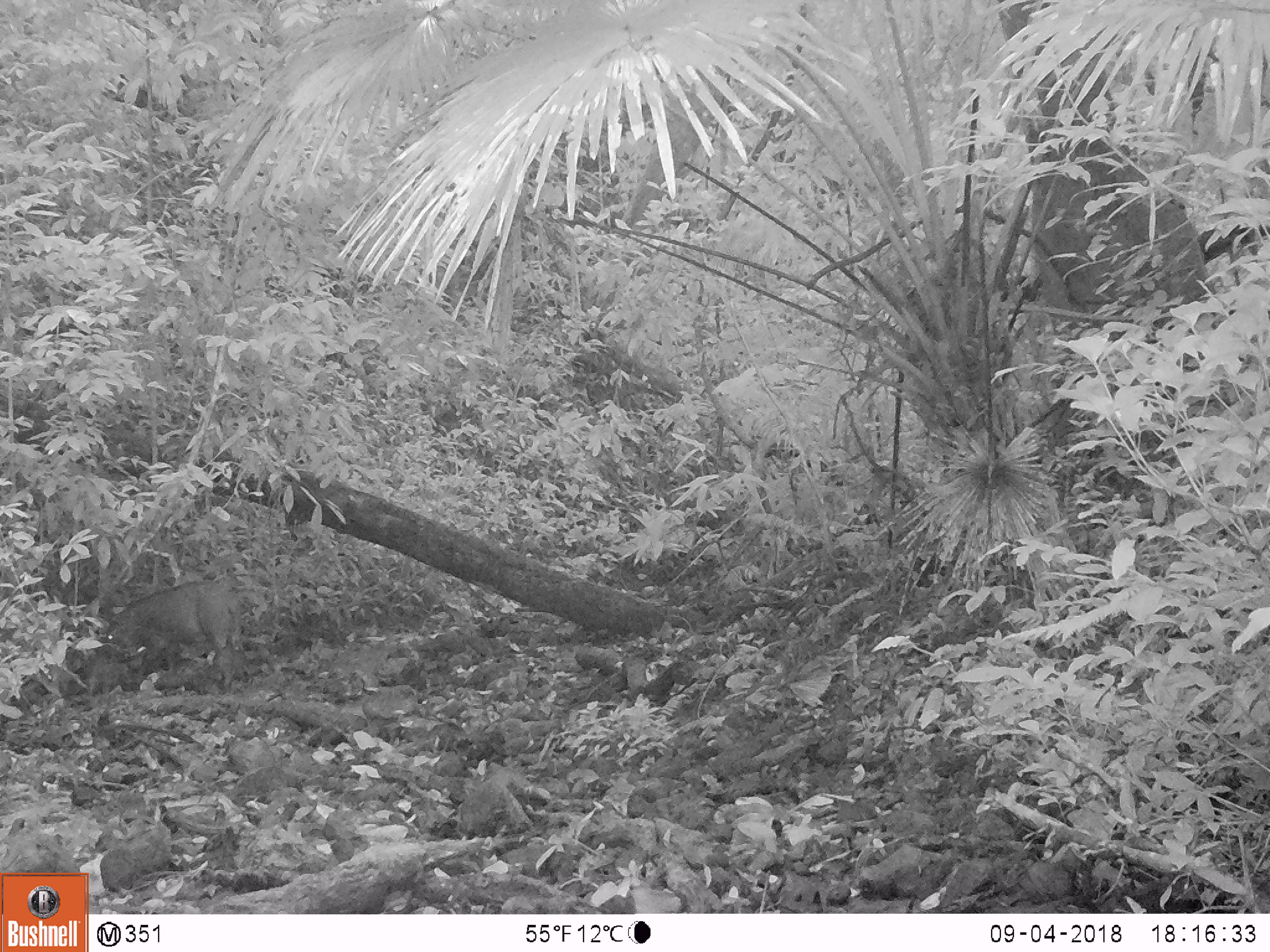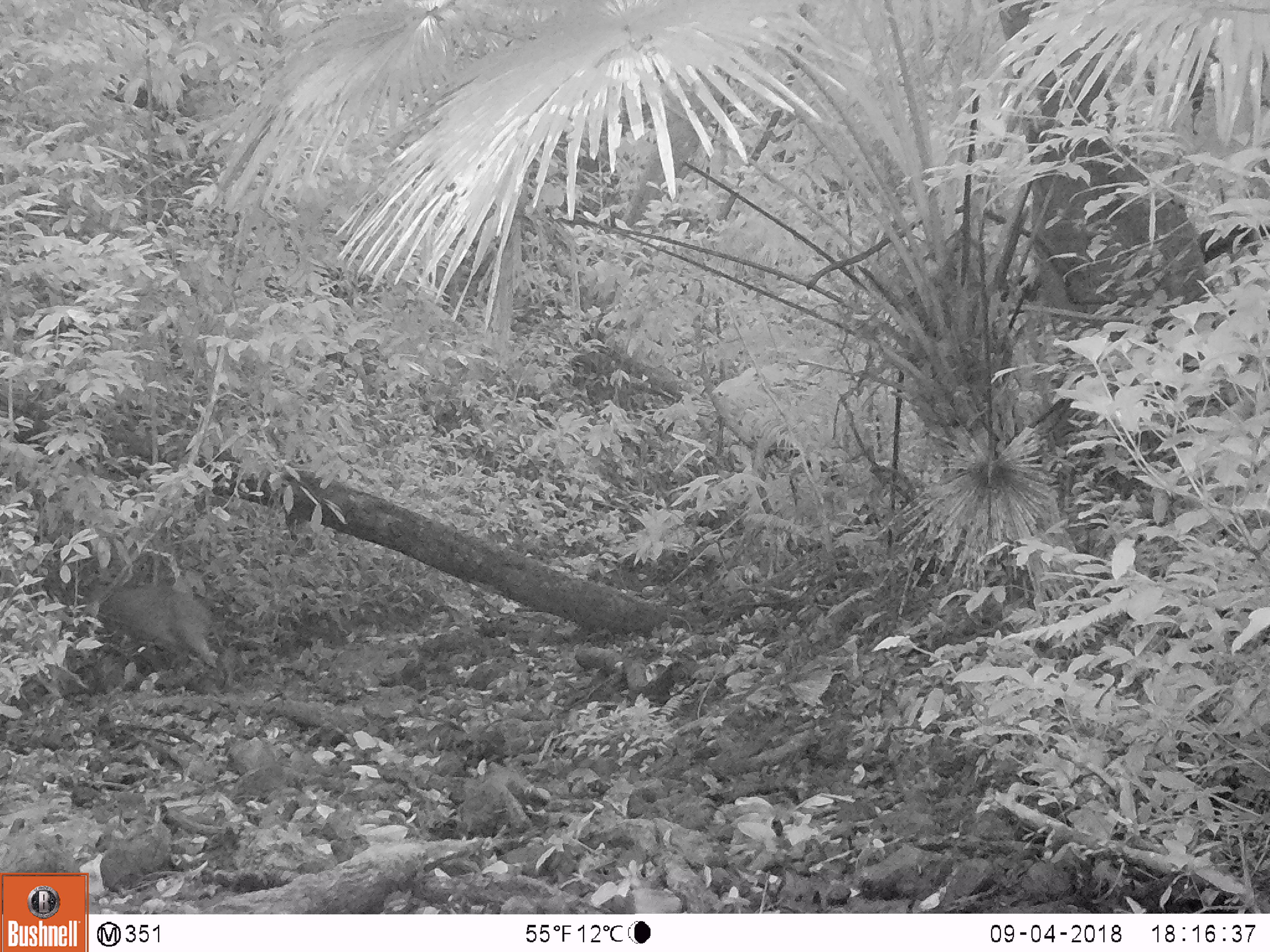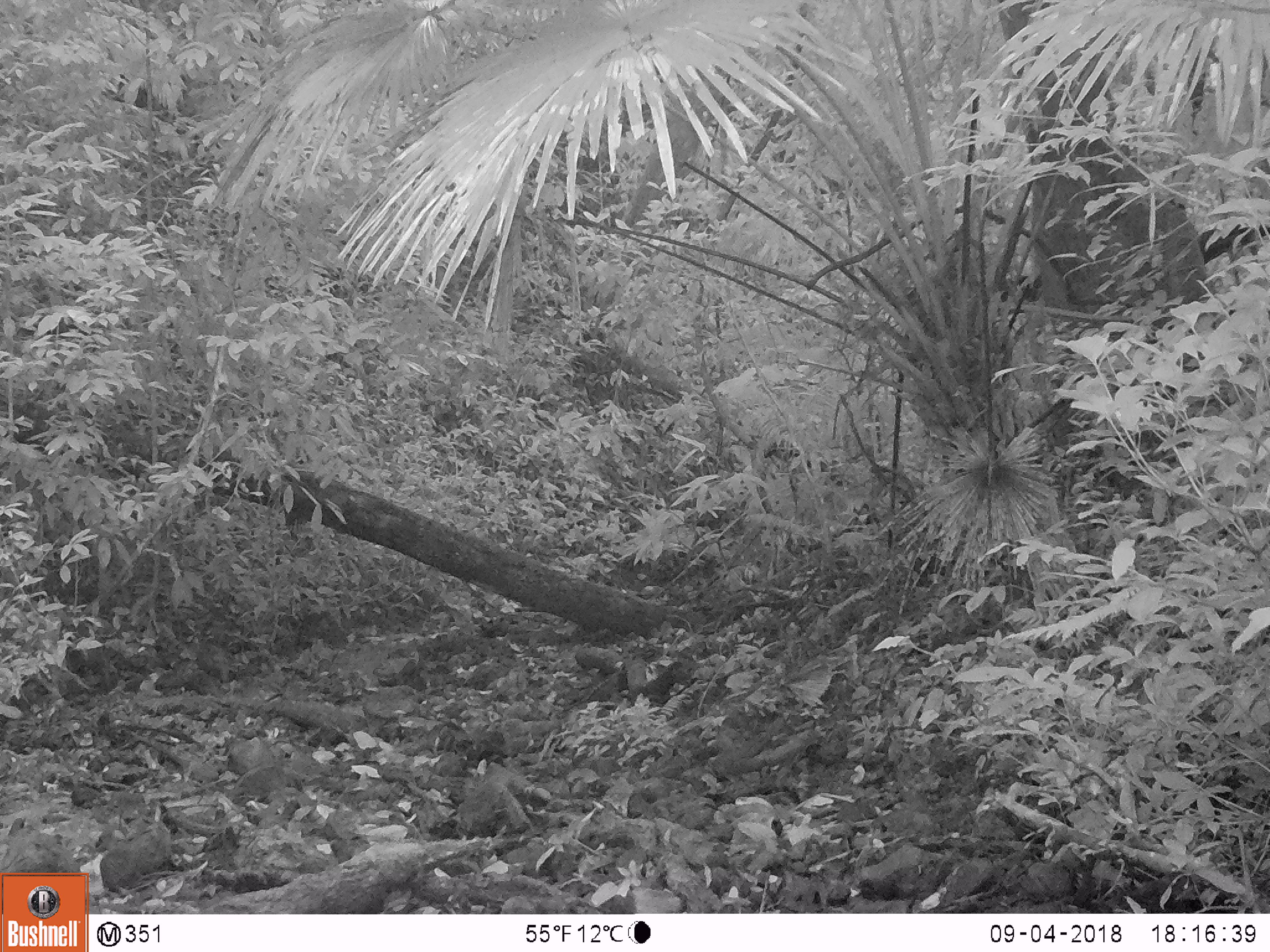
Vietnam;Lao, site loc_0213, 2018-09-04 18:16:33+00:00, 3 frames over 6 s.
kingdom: Animalia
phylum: Chordata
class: Mammalia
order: Artiodactyla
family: Suidae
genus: Sus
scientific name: Sus scrofa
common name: eurasian wild pig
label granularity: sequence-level